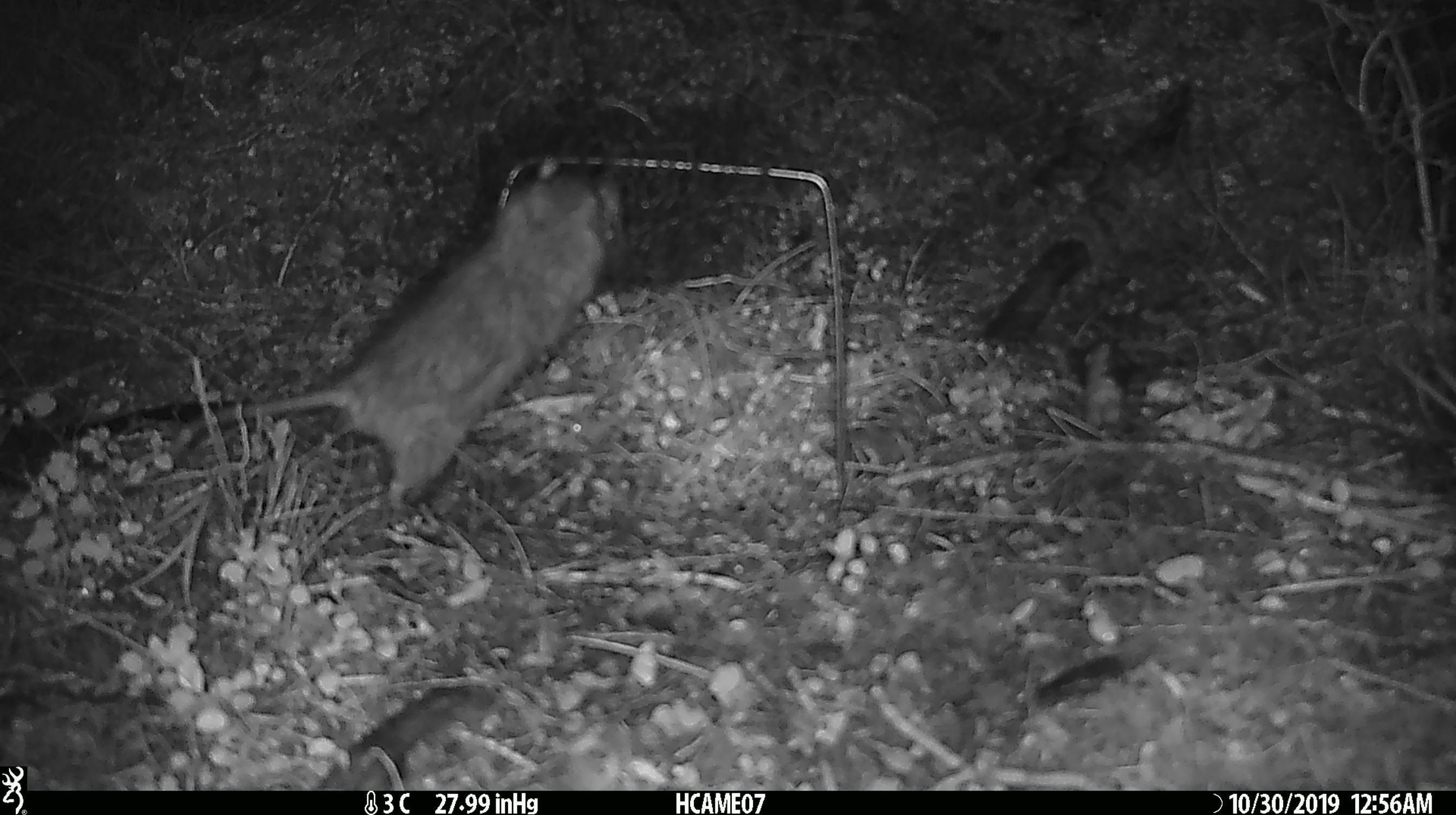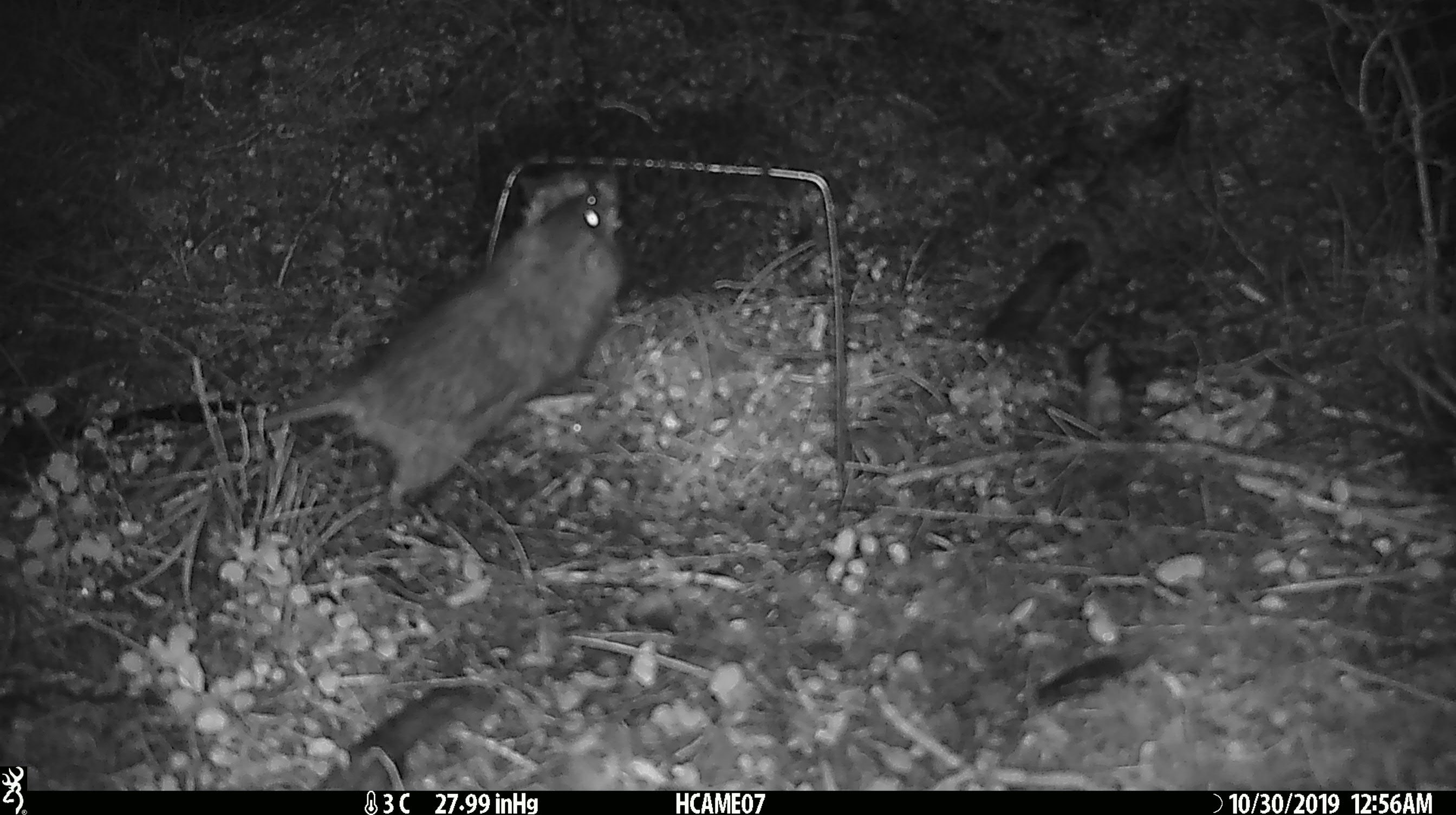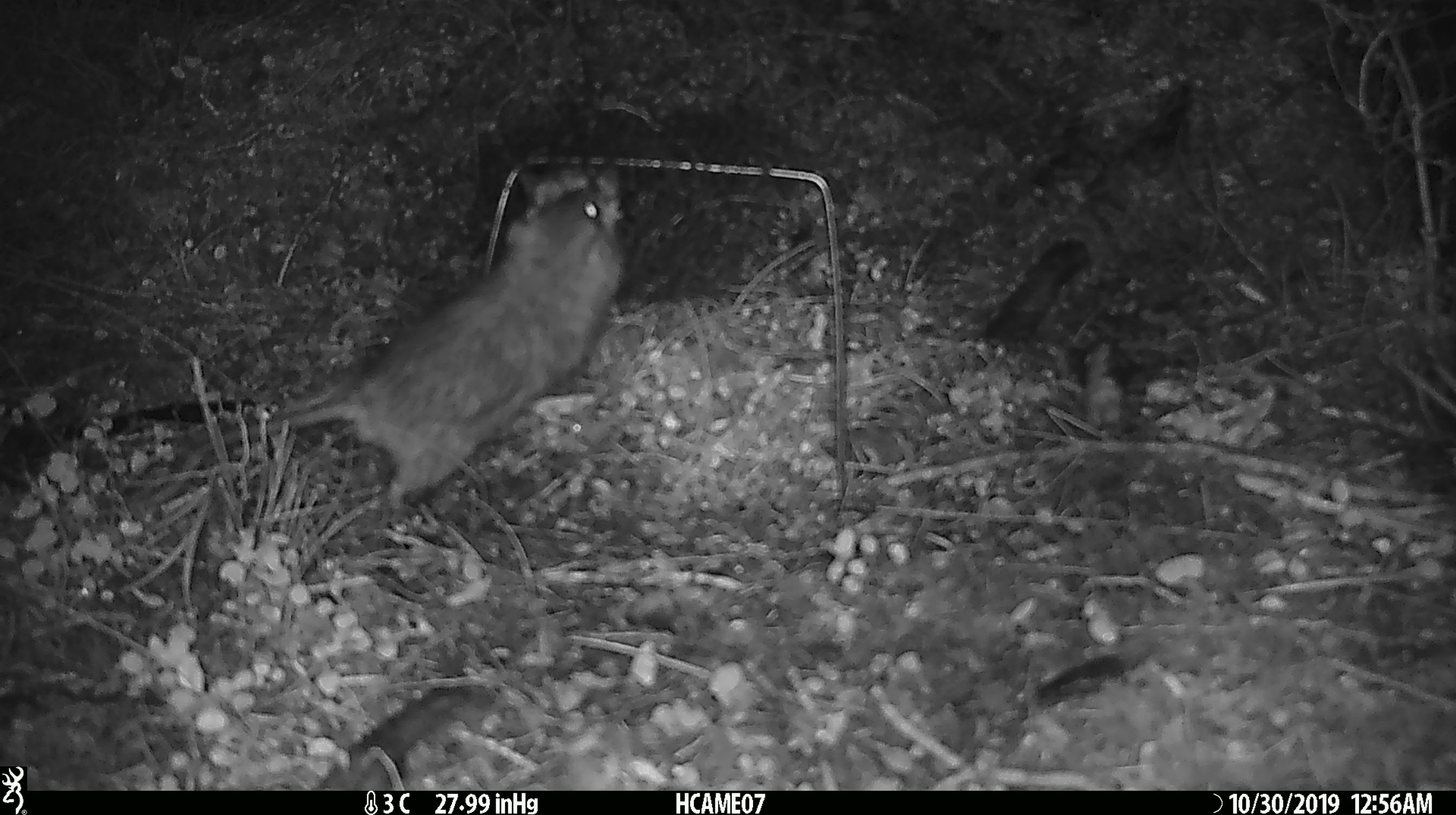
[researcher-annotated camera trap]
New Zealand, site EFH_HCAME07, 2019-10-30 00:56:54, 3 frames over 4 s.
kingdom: Animalia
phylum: Chordata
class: Mammalia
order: Rodentia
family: Muridae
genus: Rattus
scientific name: Rattus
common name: rat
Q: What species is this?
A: Rat (Rattus).